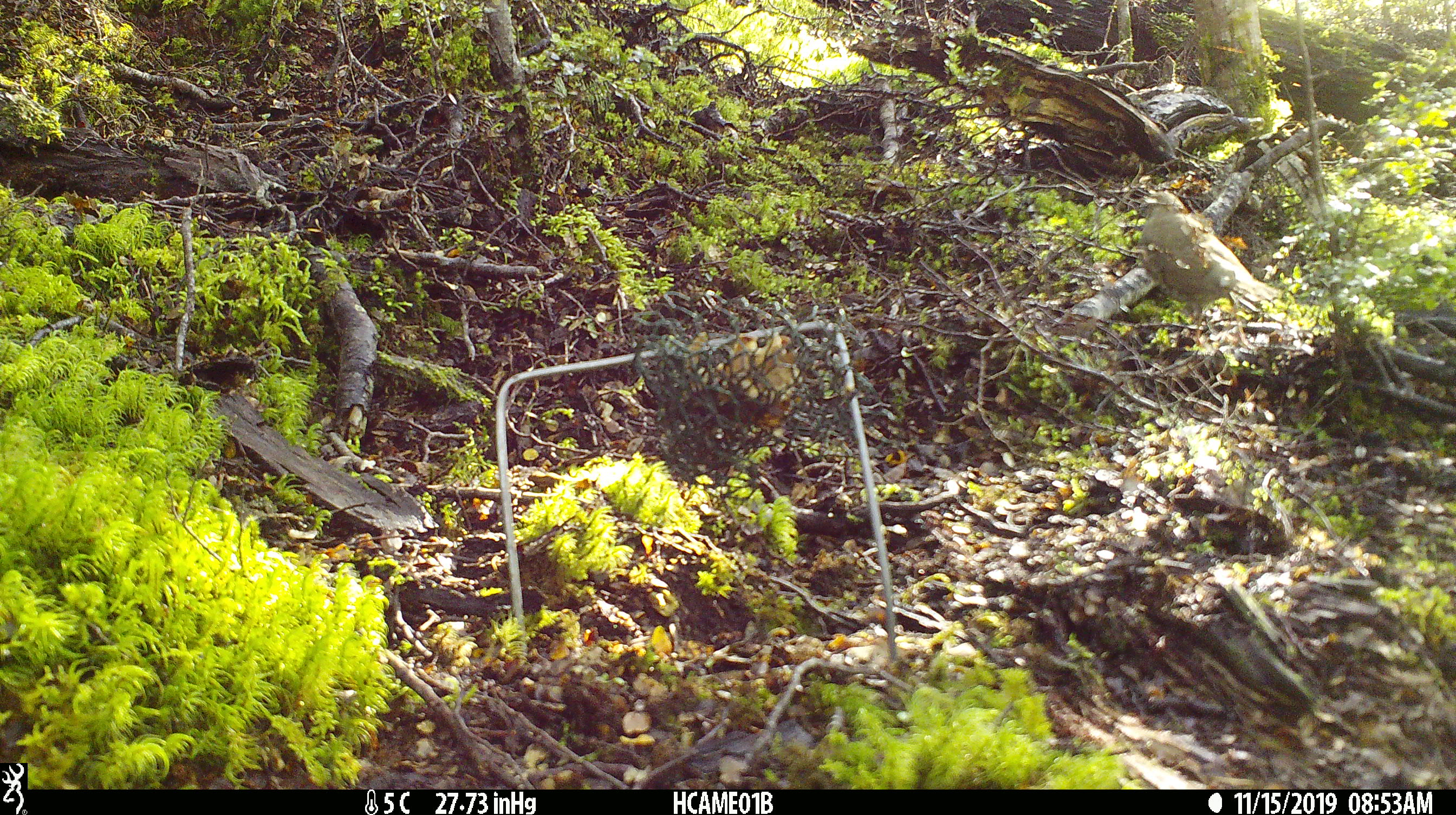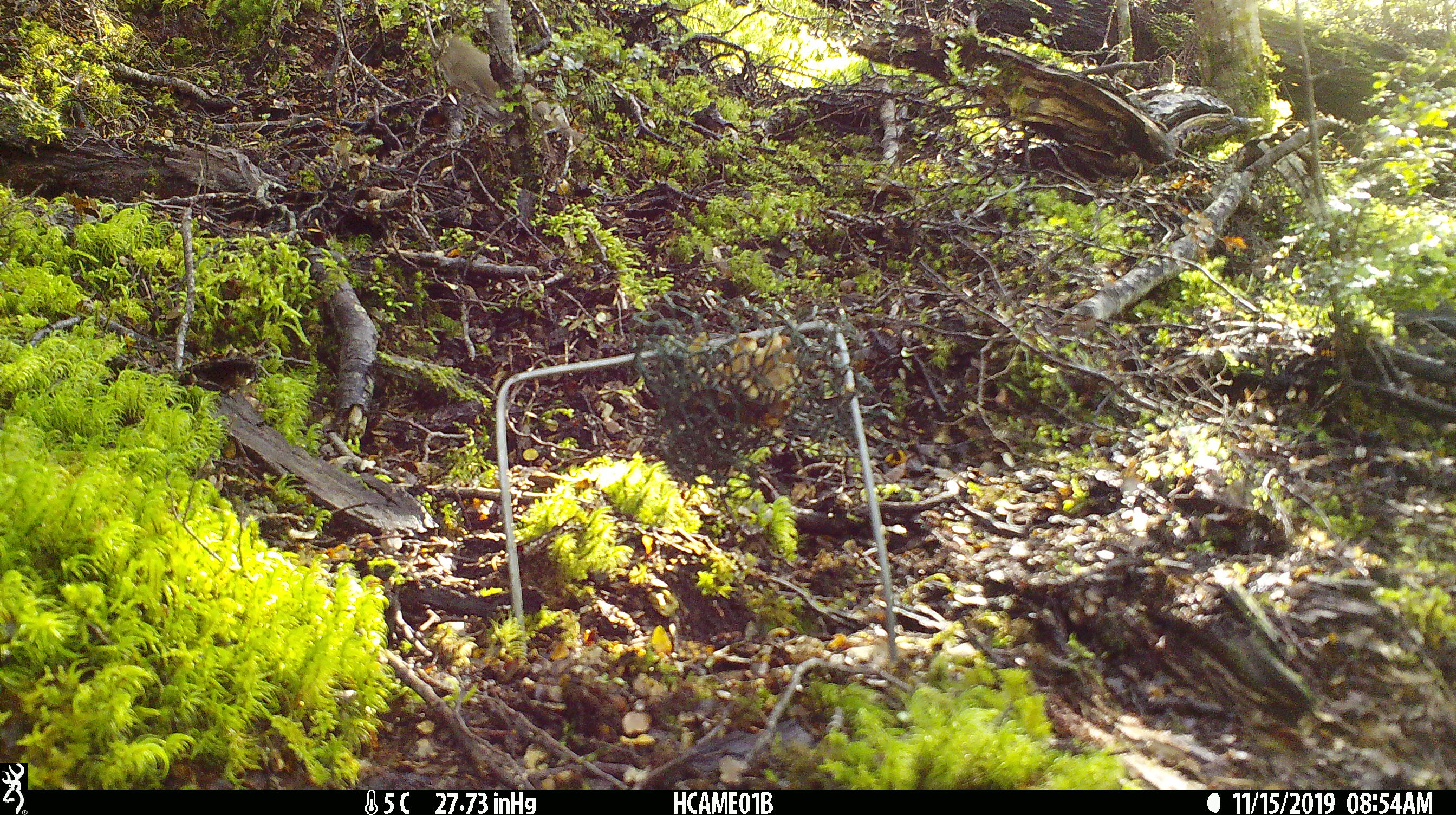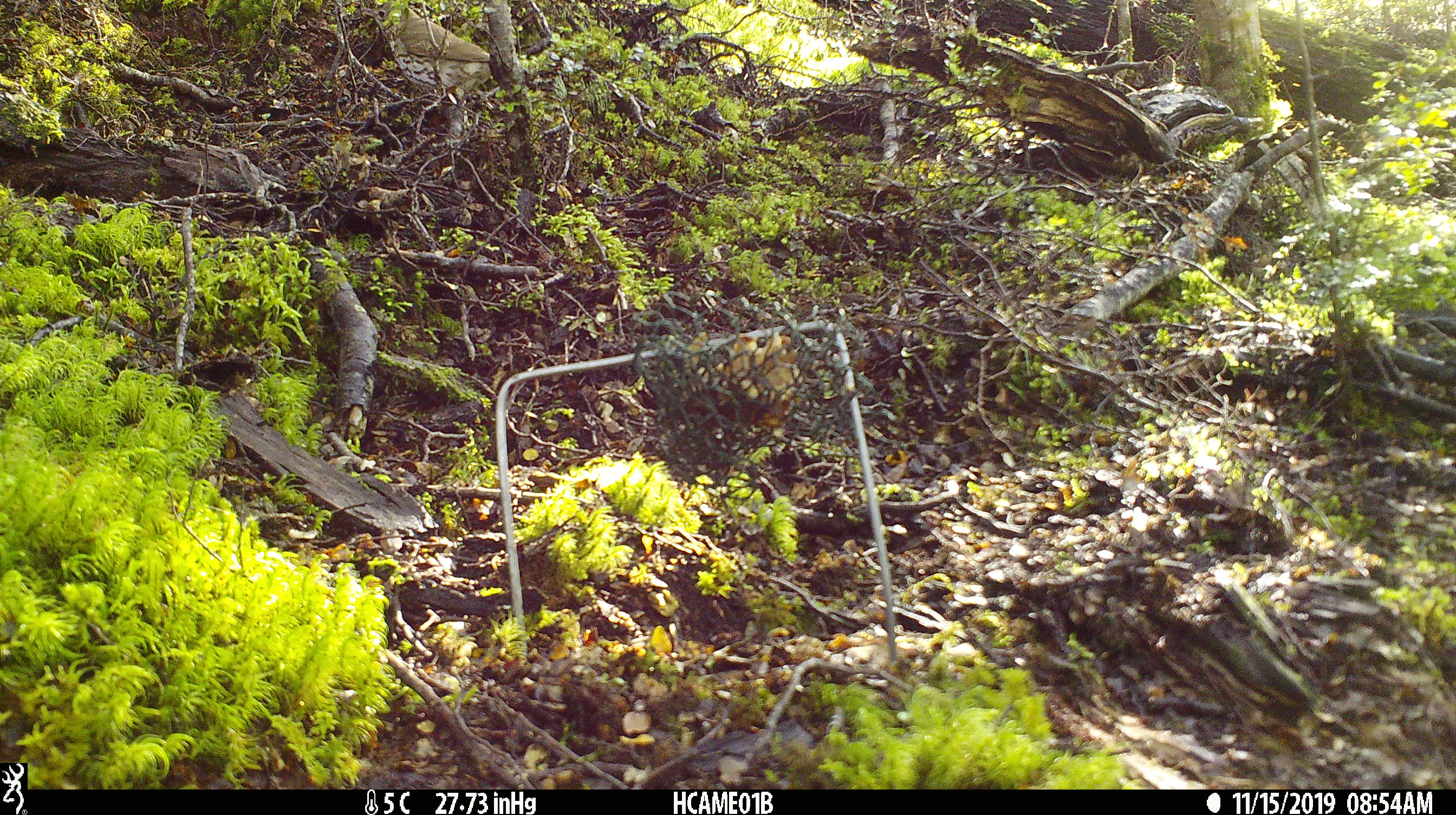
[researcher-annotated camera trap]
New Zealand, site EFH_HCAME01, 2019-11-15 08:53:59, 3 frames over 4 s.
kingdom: Animalia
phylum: Chordata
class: Mammalia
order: Rodentia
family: Muridae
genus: Mus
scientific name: Mus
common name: mouse